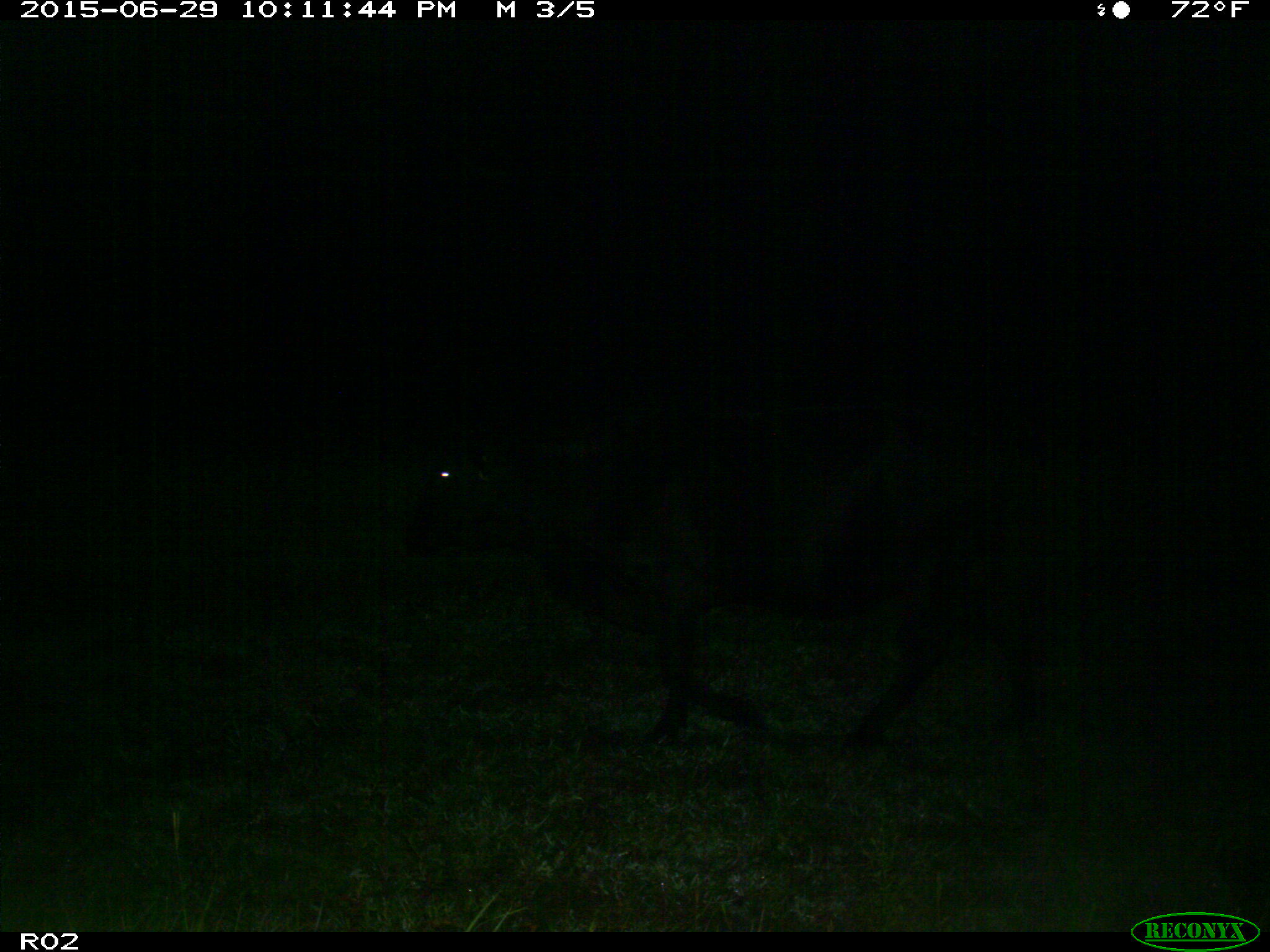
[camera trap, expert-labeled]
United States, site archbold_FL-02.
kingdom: Animalia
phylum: Chordata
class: Mammalia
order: Artiodactyla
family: Bovidae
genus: Bos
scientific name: Bos taurus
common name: domestic cow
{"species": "Bos taurus (domestic cow)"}